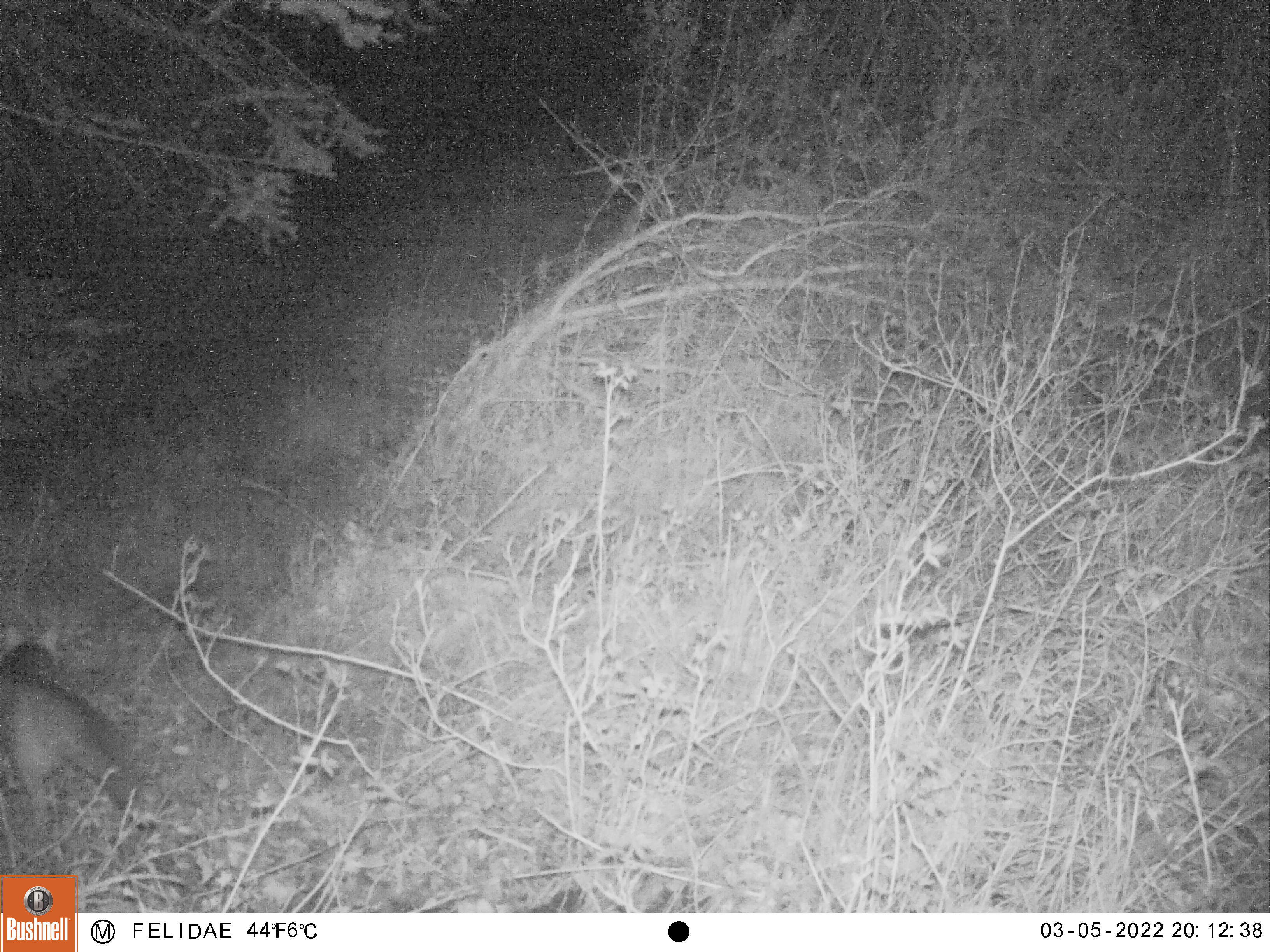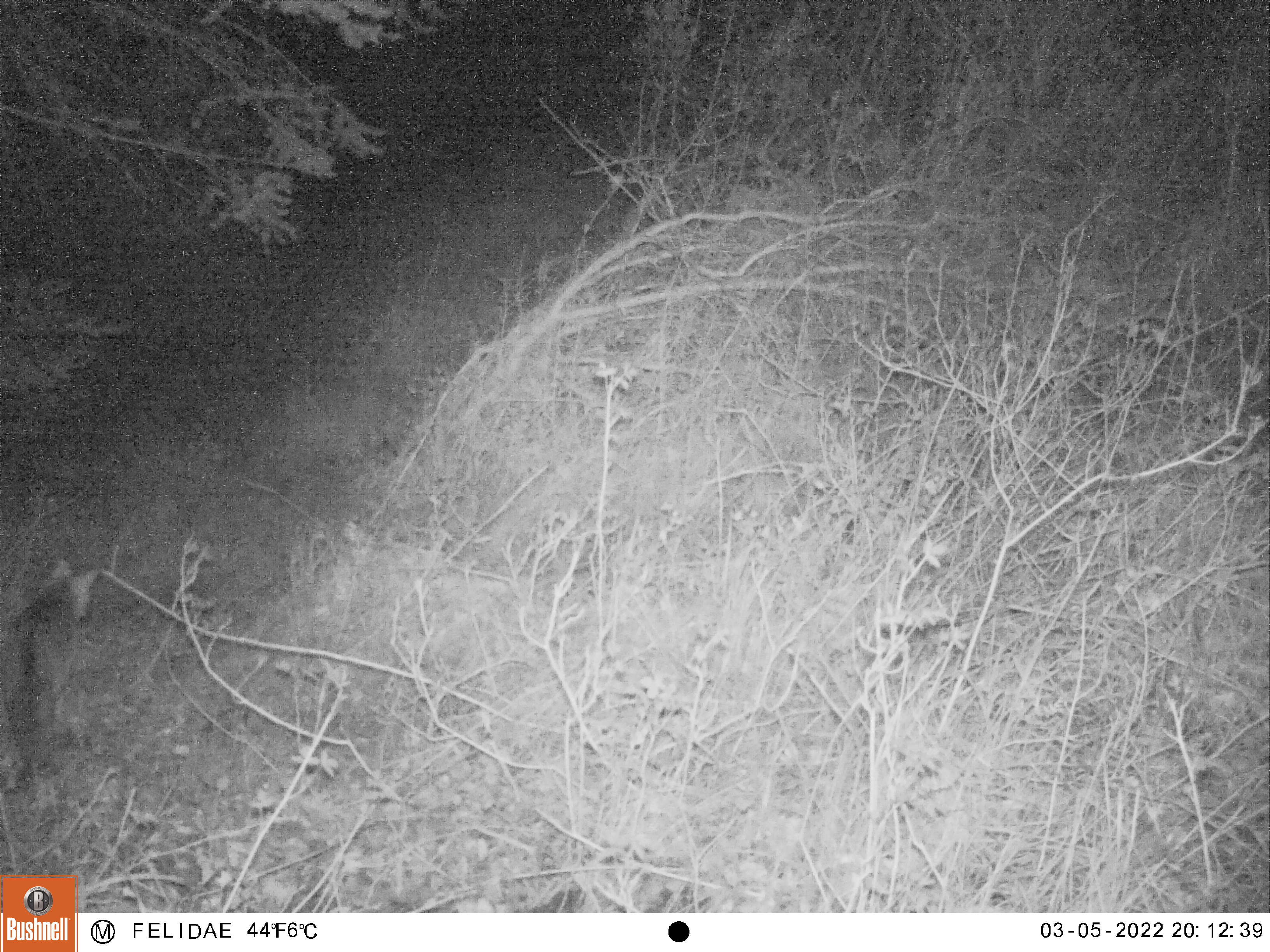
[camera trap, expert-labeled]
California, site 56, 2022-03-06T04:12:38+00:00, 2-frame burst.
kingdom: Animalia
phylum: Chordata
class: Mammalia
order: Carnivora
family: Canidae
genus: Urocyon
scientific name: Urocyon cinereoargenteus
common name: gray fox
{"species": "gray fox (Urocyon cinereoargenteus)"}